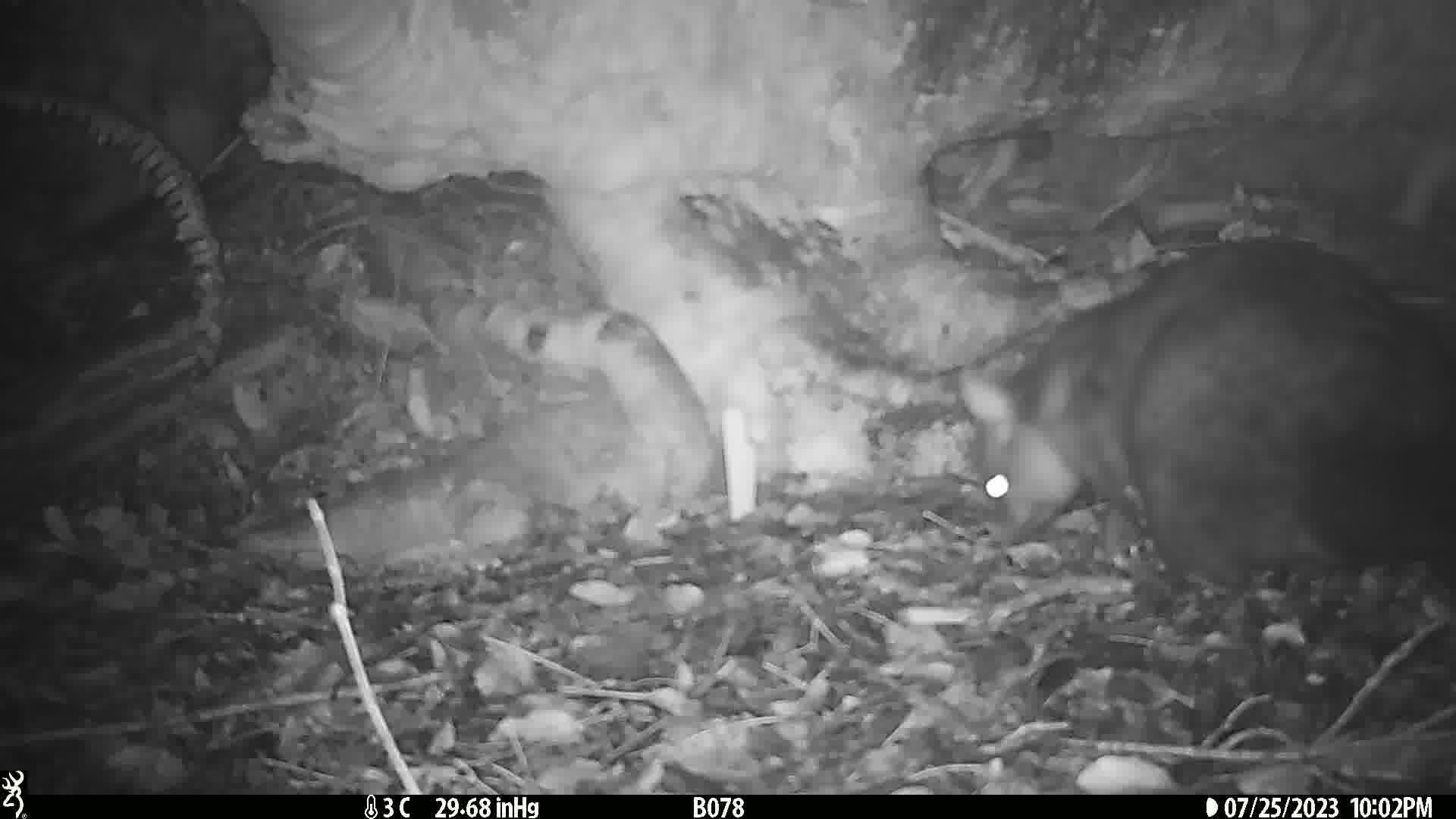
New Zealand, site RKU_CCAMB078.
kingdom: Animalia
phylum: Chordata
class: Mammalia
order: Diprotodontia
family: Phalangeridae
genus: Trichosurus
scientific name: Trichosurus vulpecula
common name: common brushtail possum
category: possum